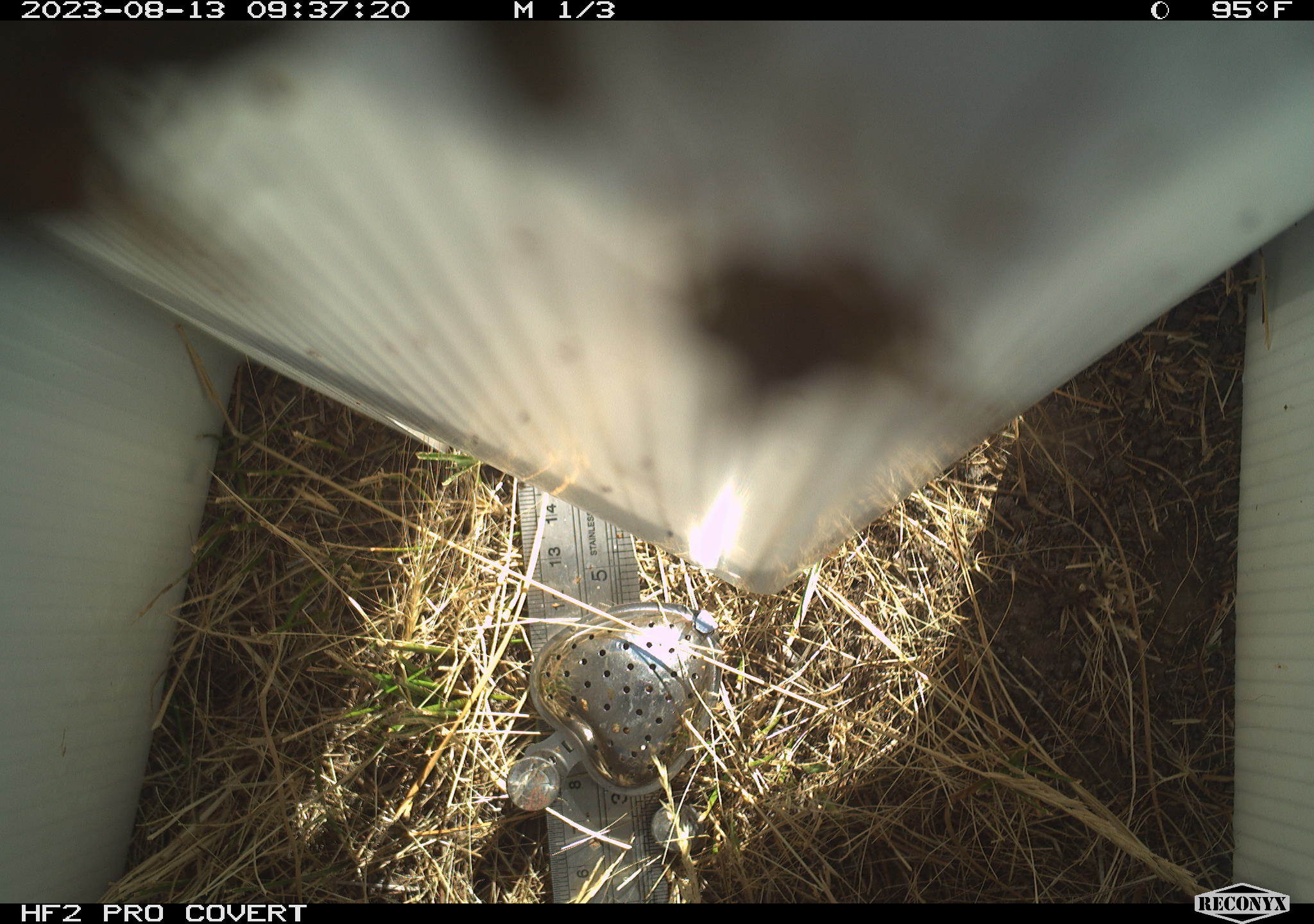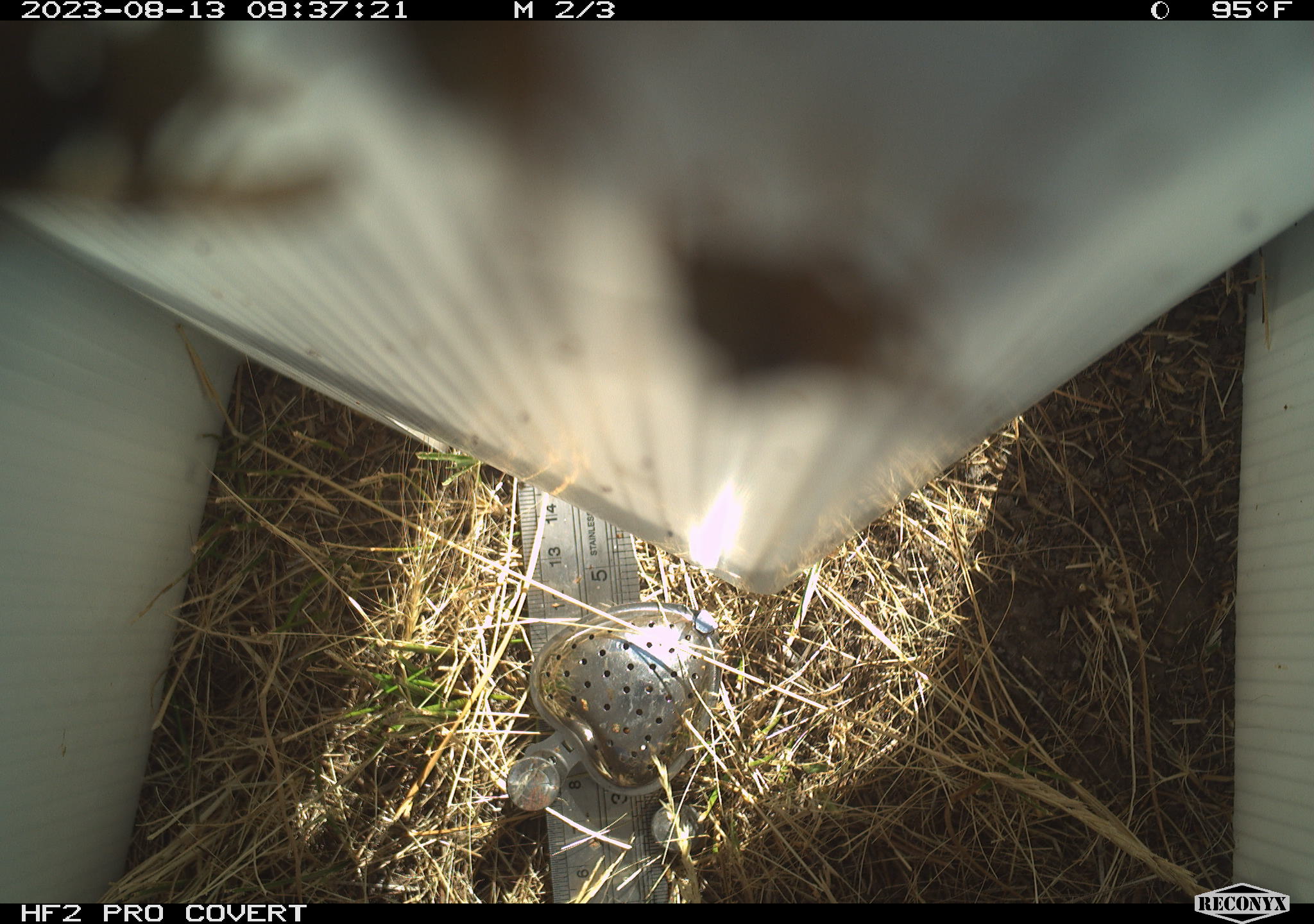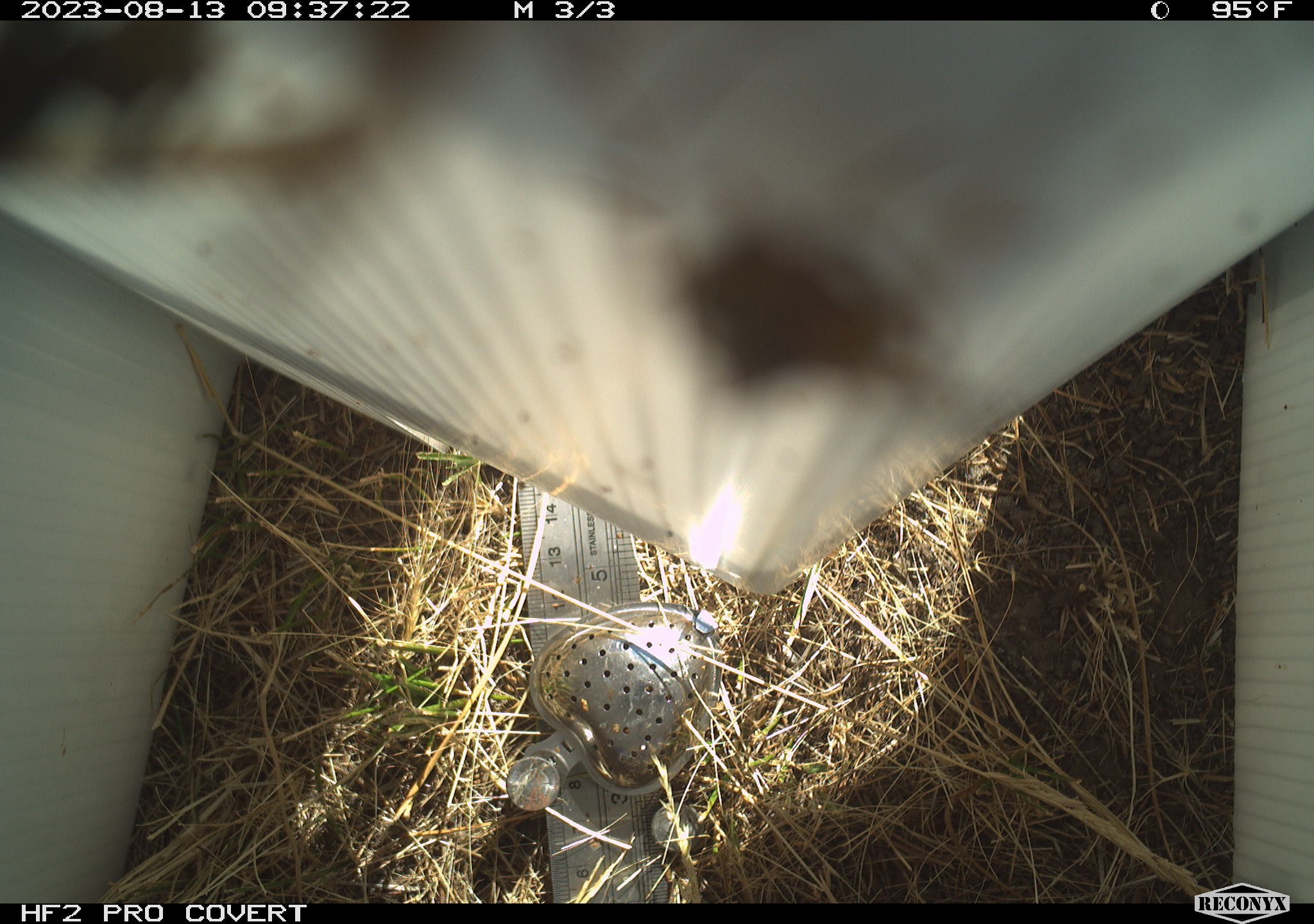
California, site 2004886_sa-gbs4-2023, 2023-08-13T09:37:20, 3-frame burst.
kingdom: Animalia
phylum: Arthropoda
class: Insecta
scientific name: Insecta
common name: insect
Insect (Insecta).